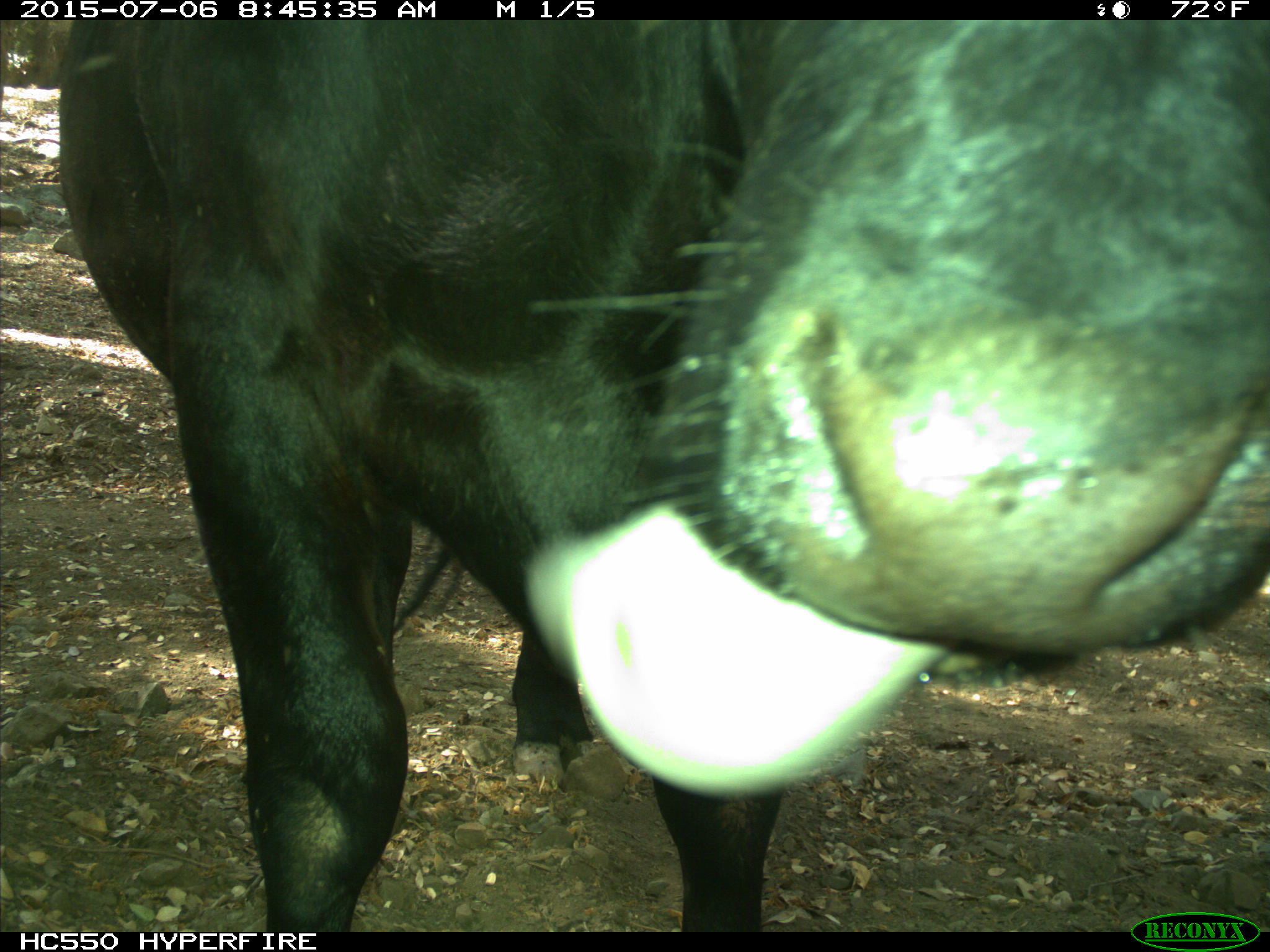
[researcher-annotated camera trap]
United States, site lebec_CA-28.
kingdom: Animalia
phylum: Chordata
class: Mammalia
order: Artiodactyla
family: Bovidae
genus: Bos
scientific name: Bos taurus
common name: domestic cow